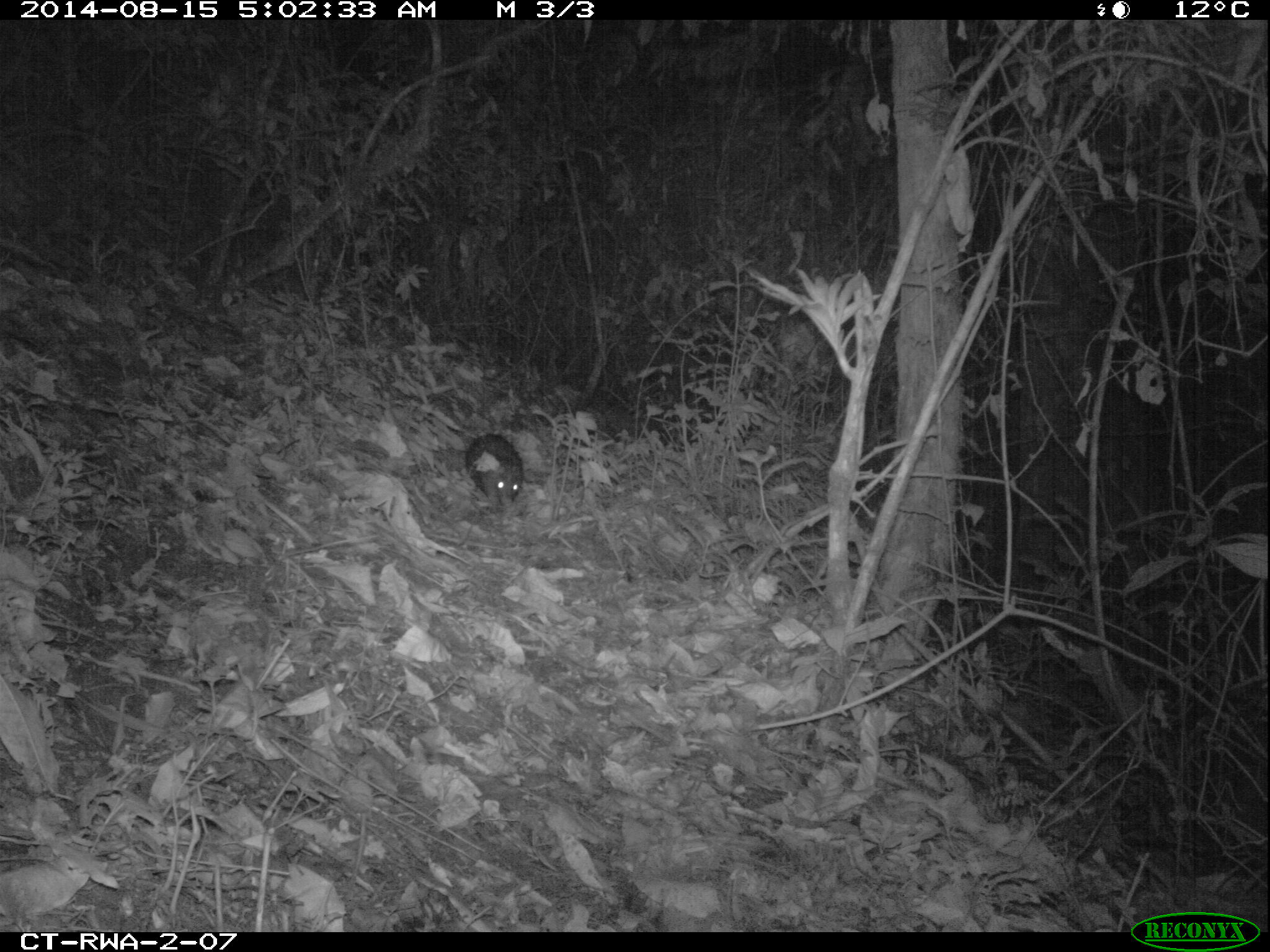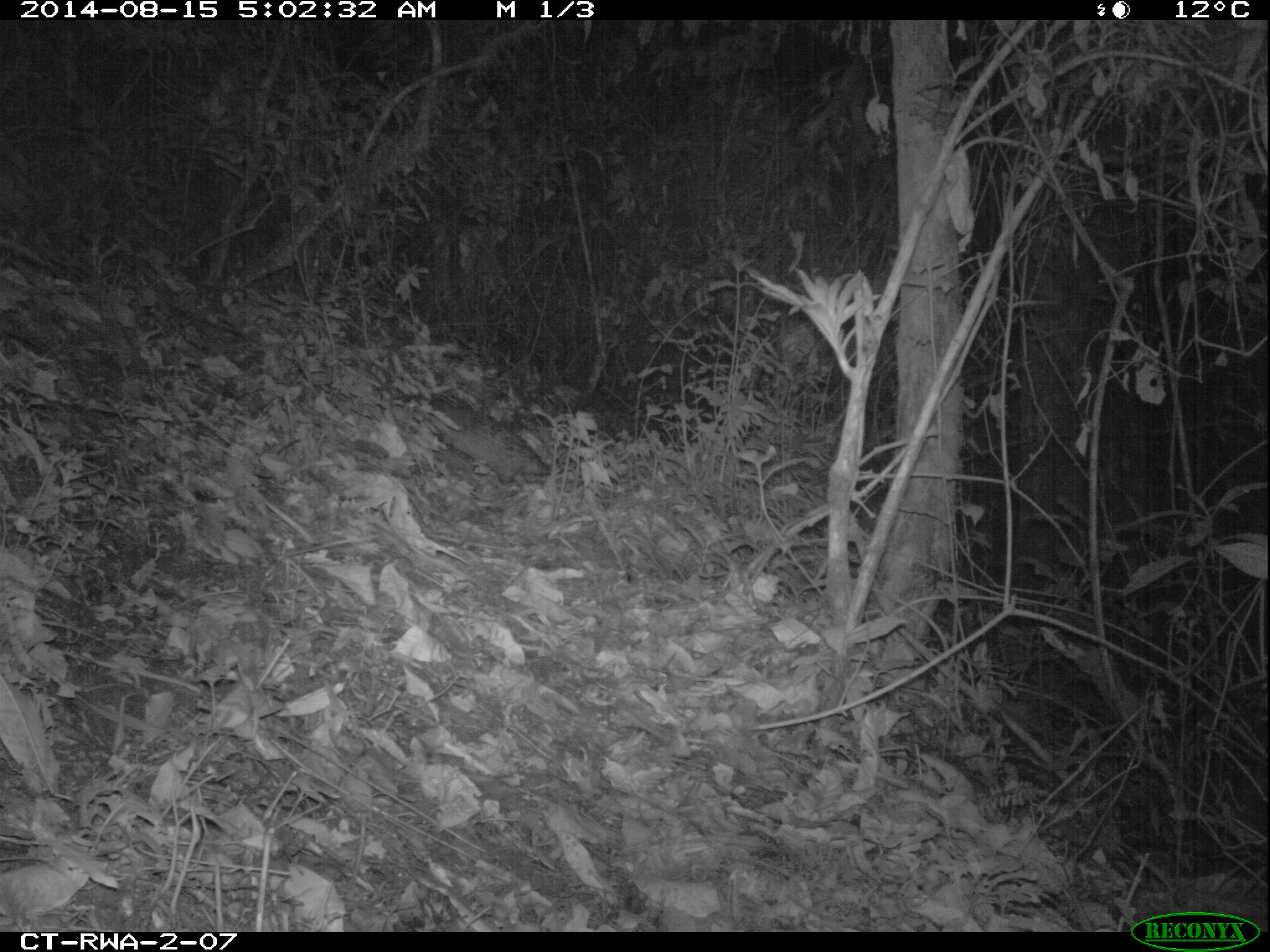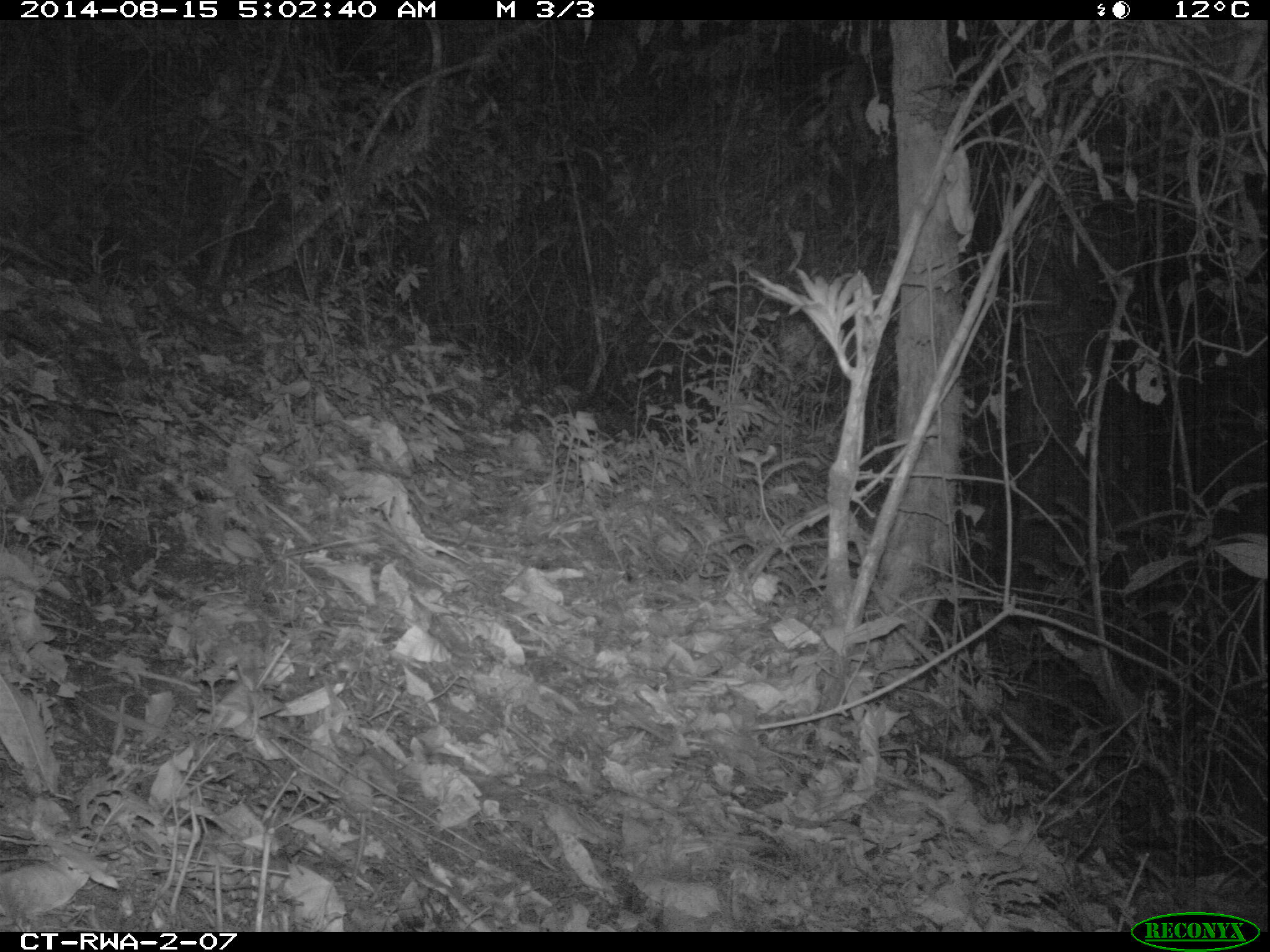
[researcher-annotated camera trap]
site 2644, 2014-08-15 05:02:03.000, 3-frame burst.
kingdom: Animalia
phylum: Chordata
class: Mammalia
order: Rodentia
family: Nesomyidae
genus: Cricetomys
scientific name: Cricetomys gambianus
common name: african giant pouched rat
Cricetomys gambianus (african giant pouched rat), count 1.